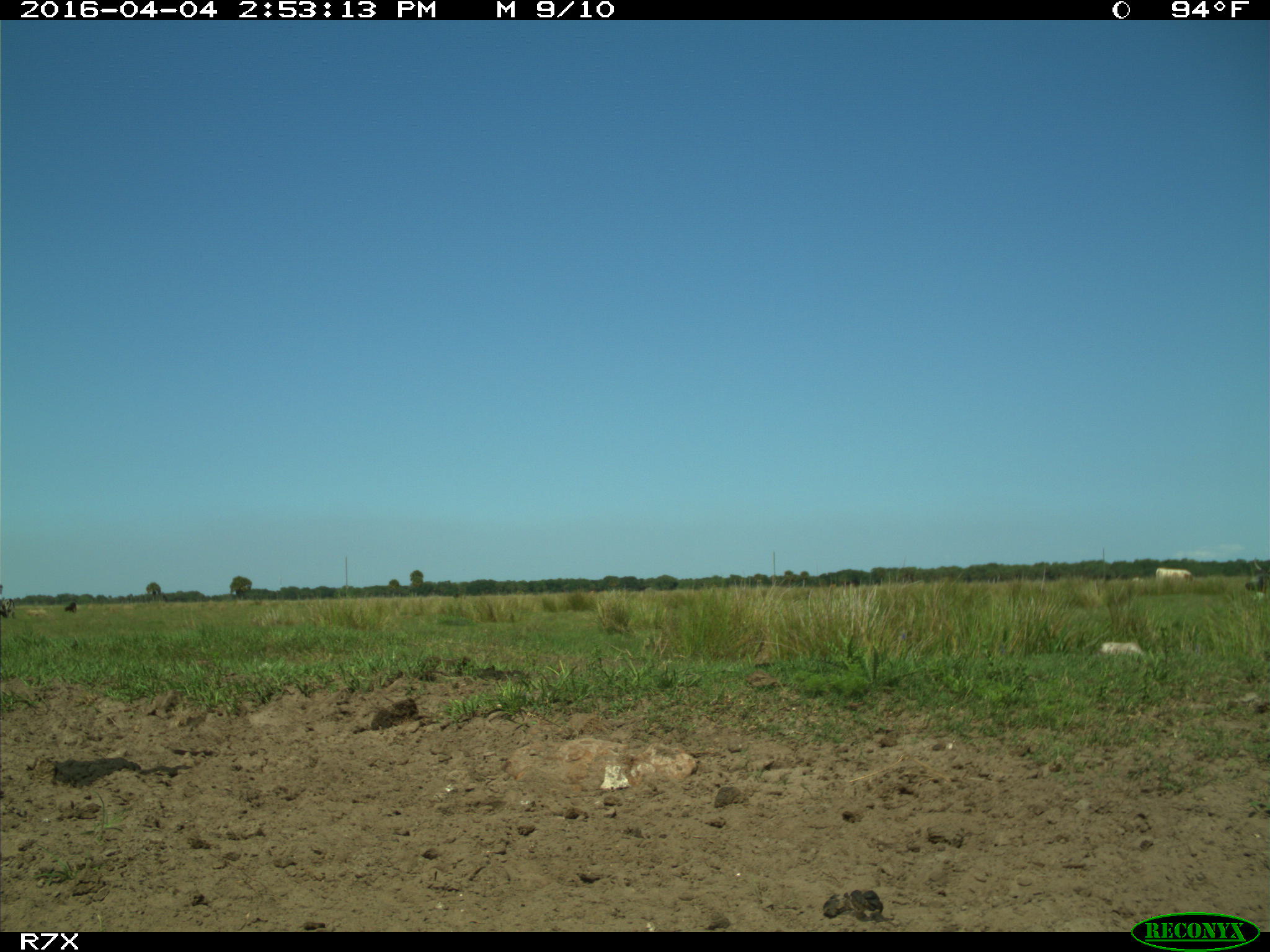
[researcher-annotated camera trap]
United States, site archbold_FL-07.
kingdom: Animalia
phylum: Chordata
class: Mammalia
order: Artiodactyla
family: Bovidae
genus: Bos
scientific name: Bos taurus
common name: domestic cow